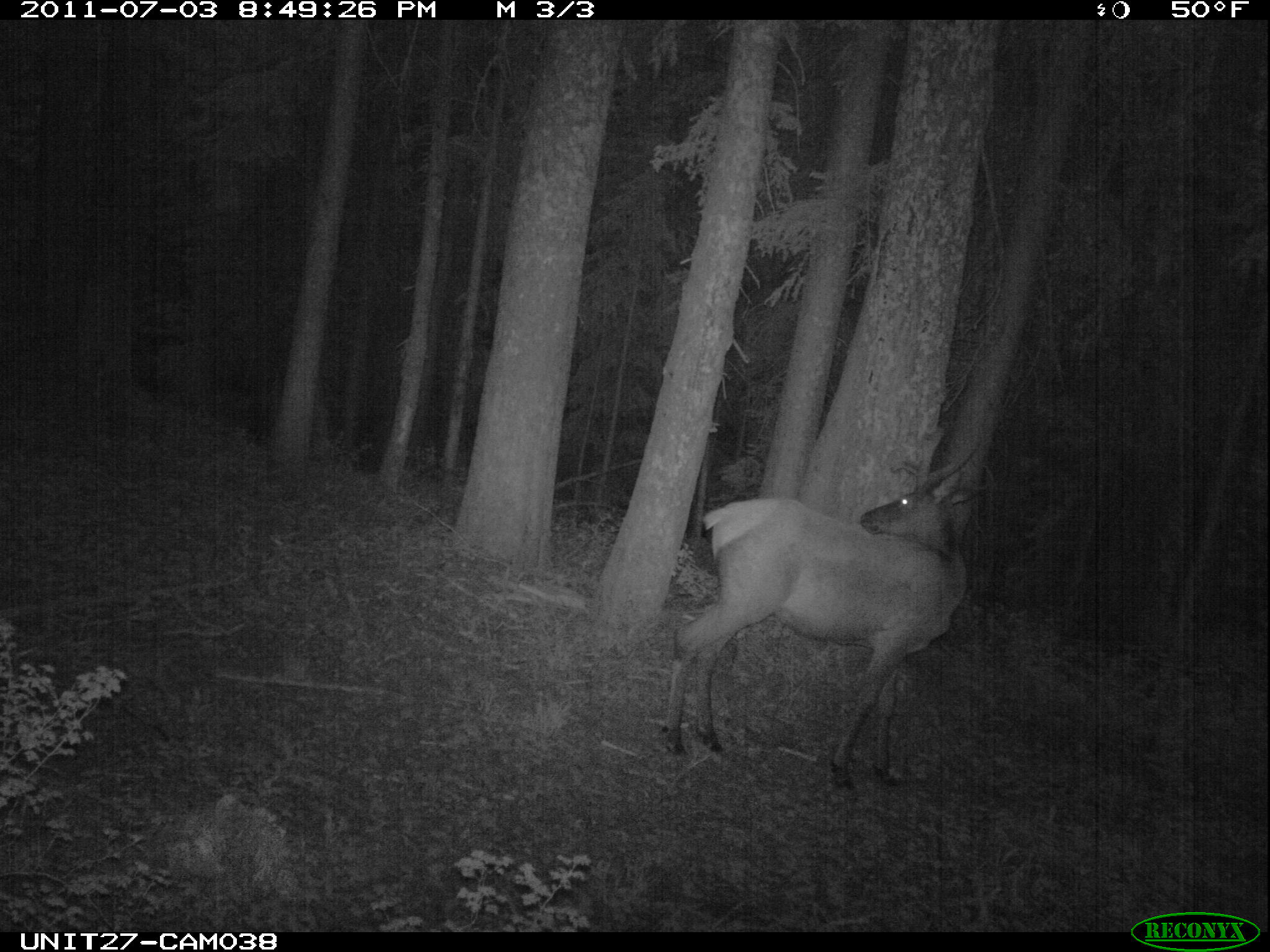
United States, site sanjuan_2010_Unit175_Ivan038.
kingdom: Animalia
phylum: Chordata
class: Mammalia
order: Artiodactyla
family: Cervidae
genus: Cervus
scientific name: Cervus elaphus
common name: red deer